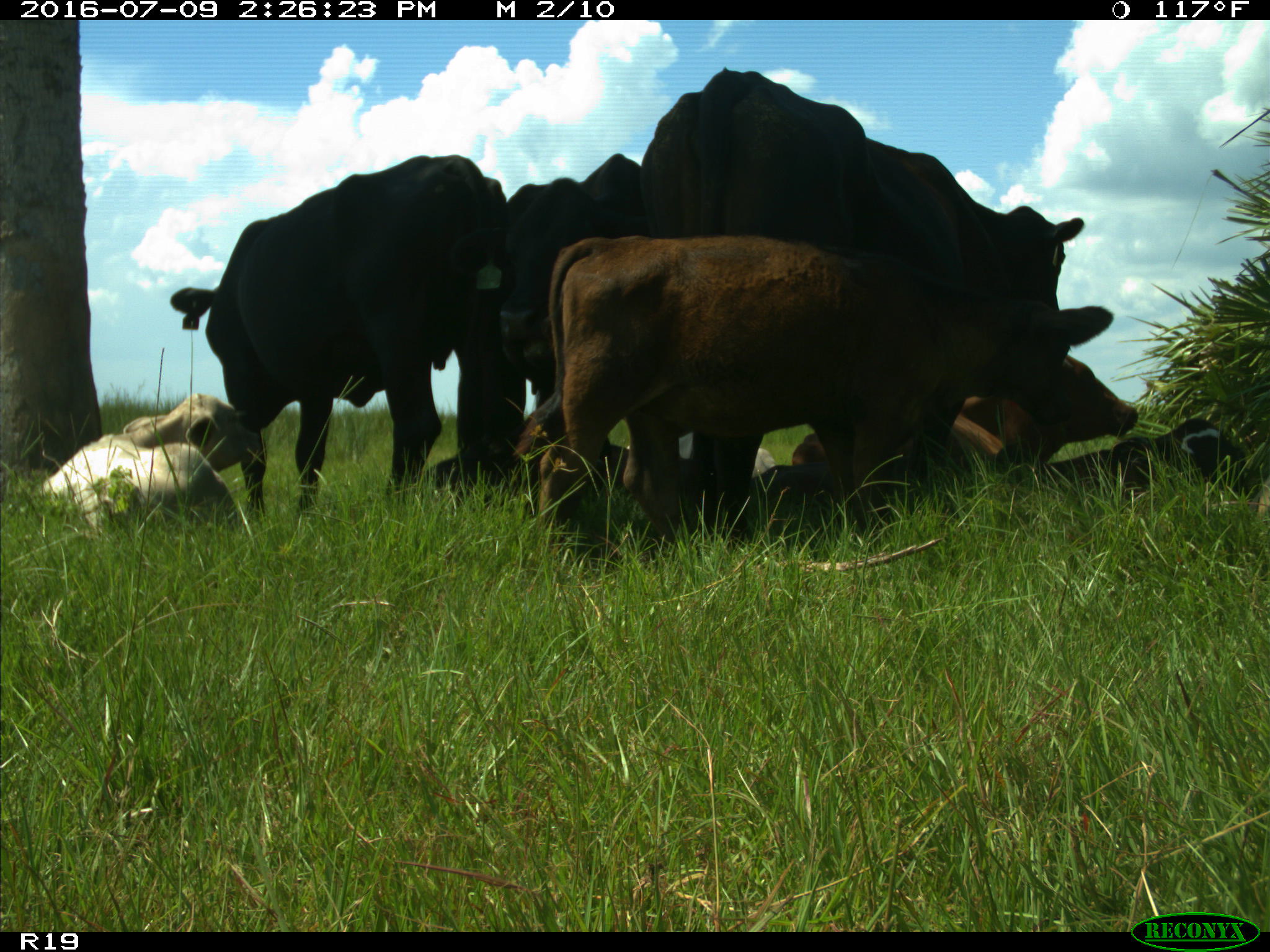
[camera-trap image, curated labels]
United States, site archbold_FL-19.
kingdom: Animalia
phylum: Chordata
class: Mammalia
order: Artiodactyla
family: Bovidae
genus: Bos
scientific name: Bos taurus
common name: domestic cow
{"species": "Bos taurus (domestic cow)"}